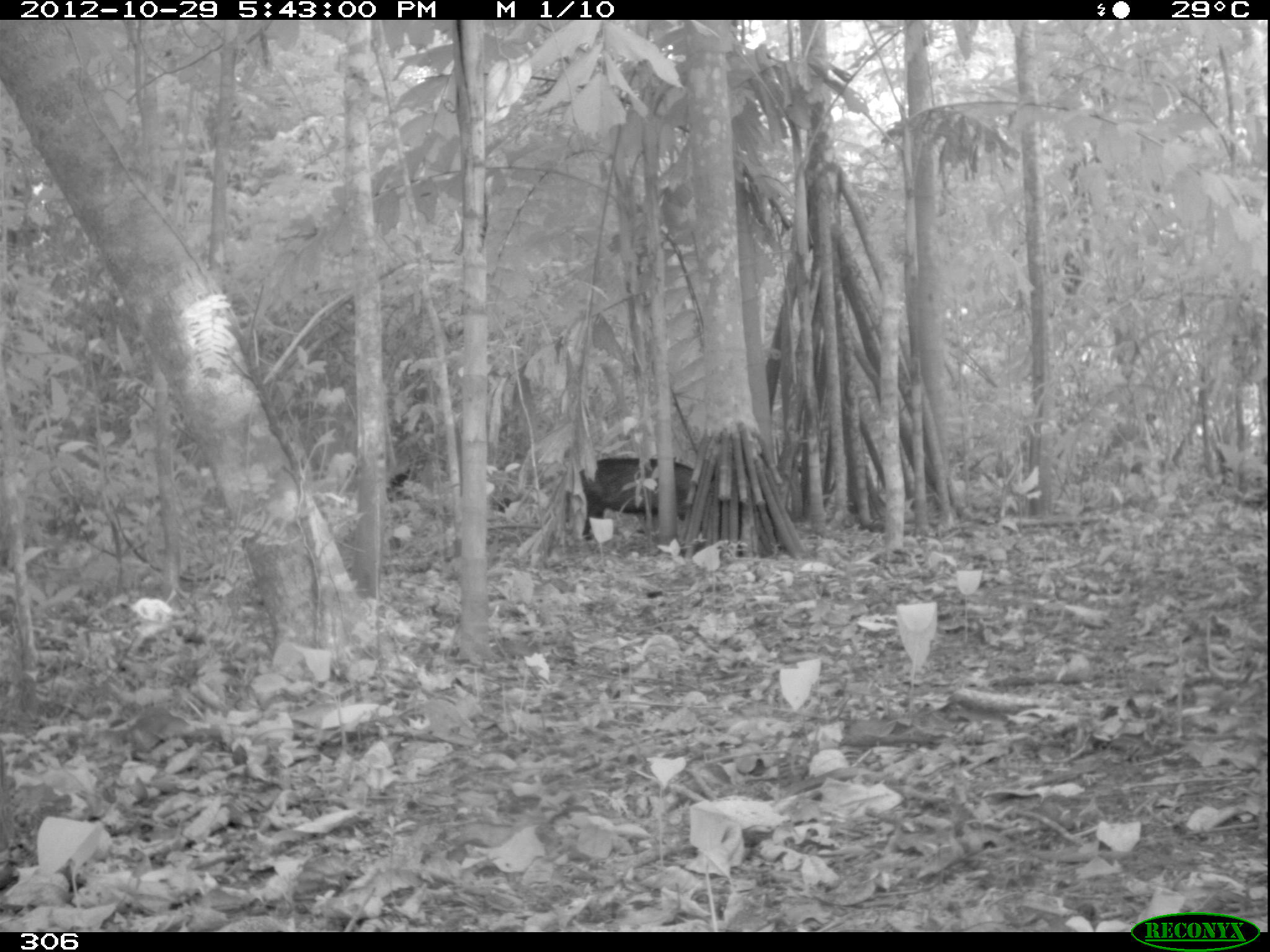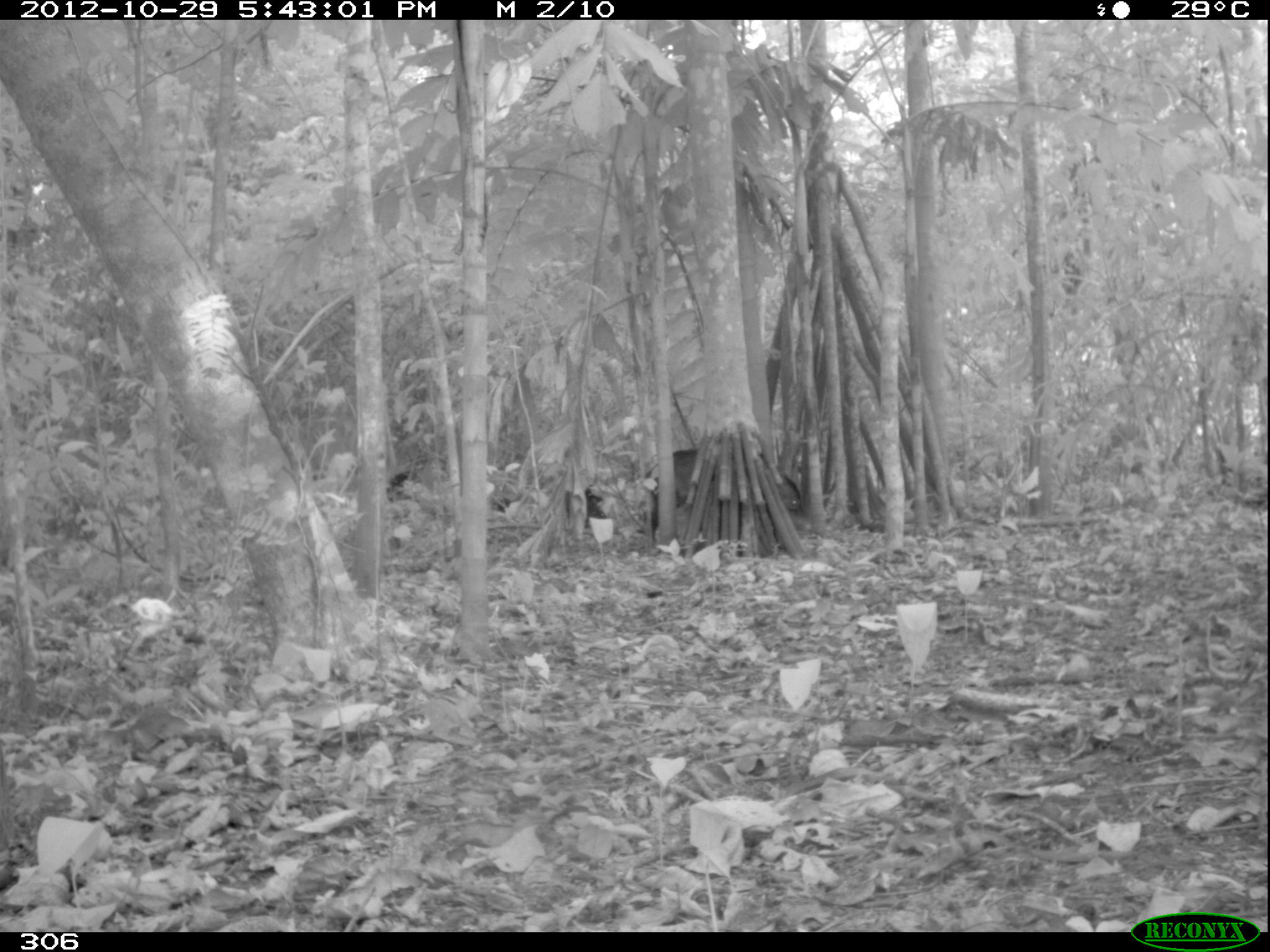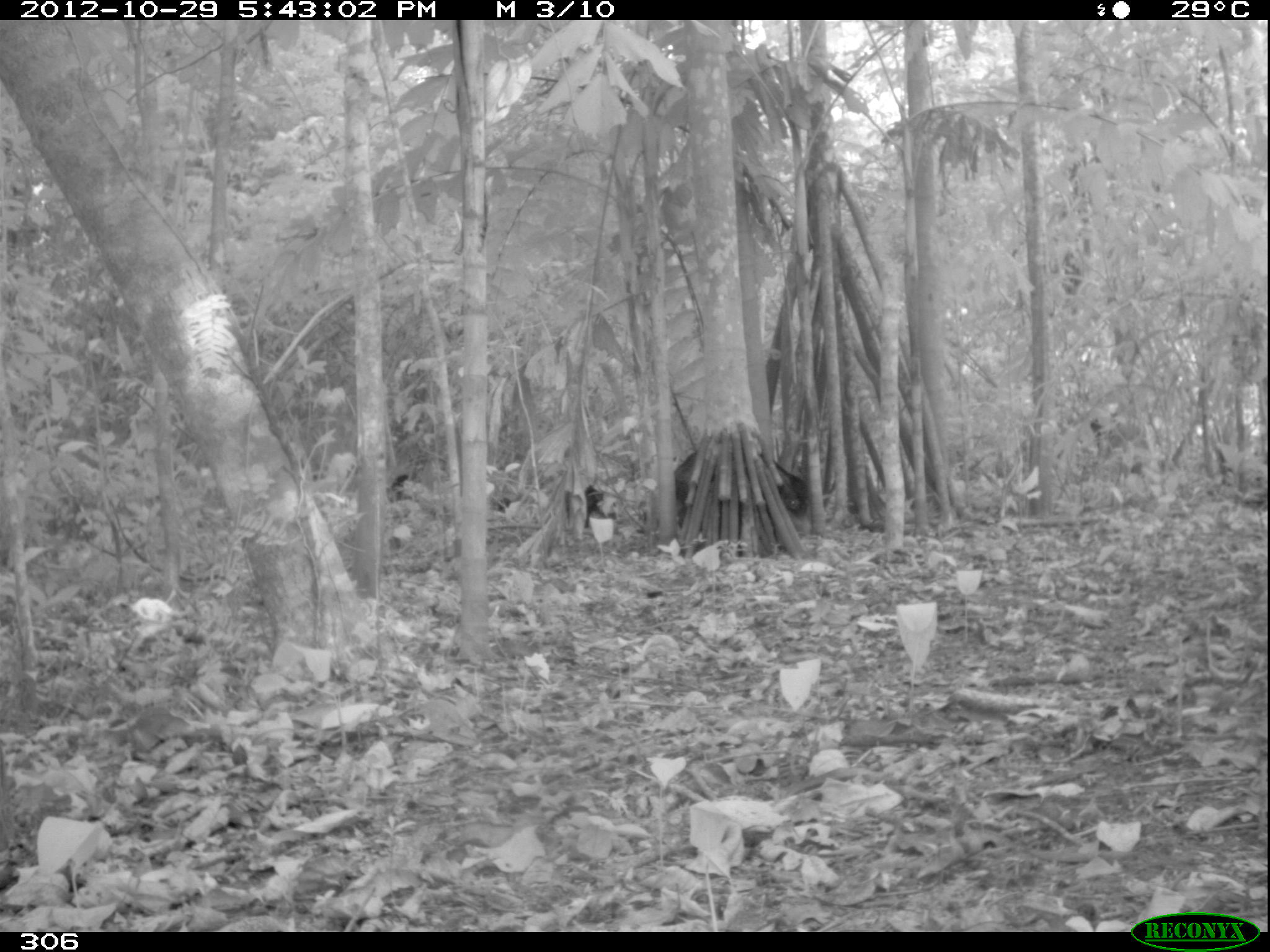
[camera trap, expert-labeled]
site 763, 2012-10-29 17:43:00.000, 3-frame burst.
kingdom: Animalia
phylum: Chordata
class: Mammalia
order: Artiodactyla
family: Tayassuidae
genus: Tayassu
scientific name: Tayassu pecari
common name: white-lipped peccary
Tayassu pecari (white-lipped peccary).